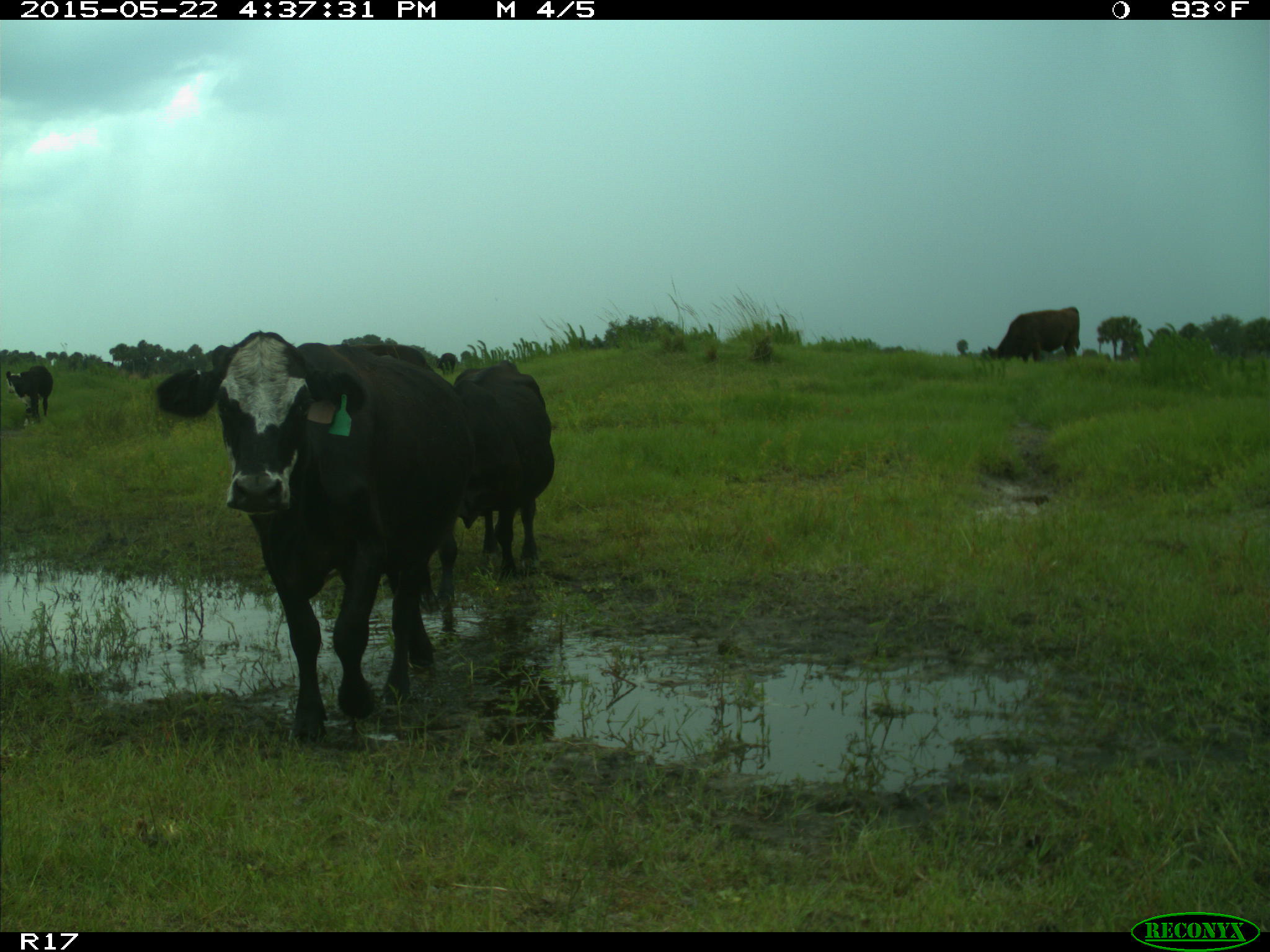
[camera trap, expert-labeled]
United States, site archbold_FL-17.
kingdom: Animalia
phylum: Chordata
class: Mammalia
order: Artiodactyla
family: Bovidae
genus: Bos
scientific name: Bos taurus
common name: domestic cow